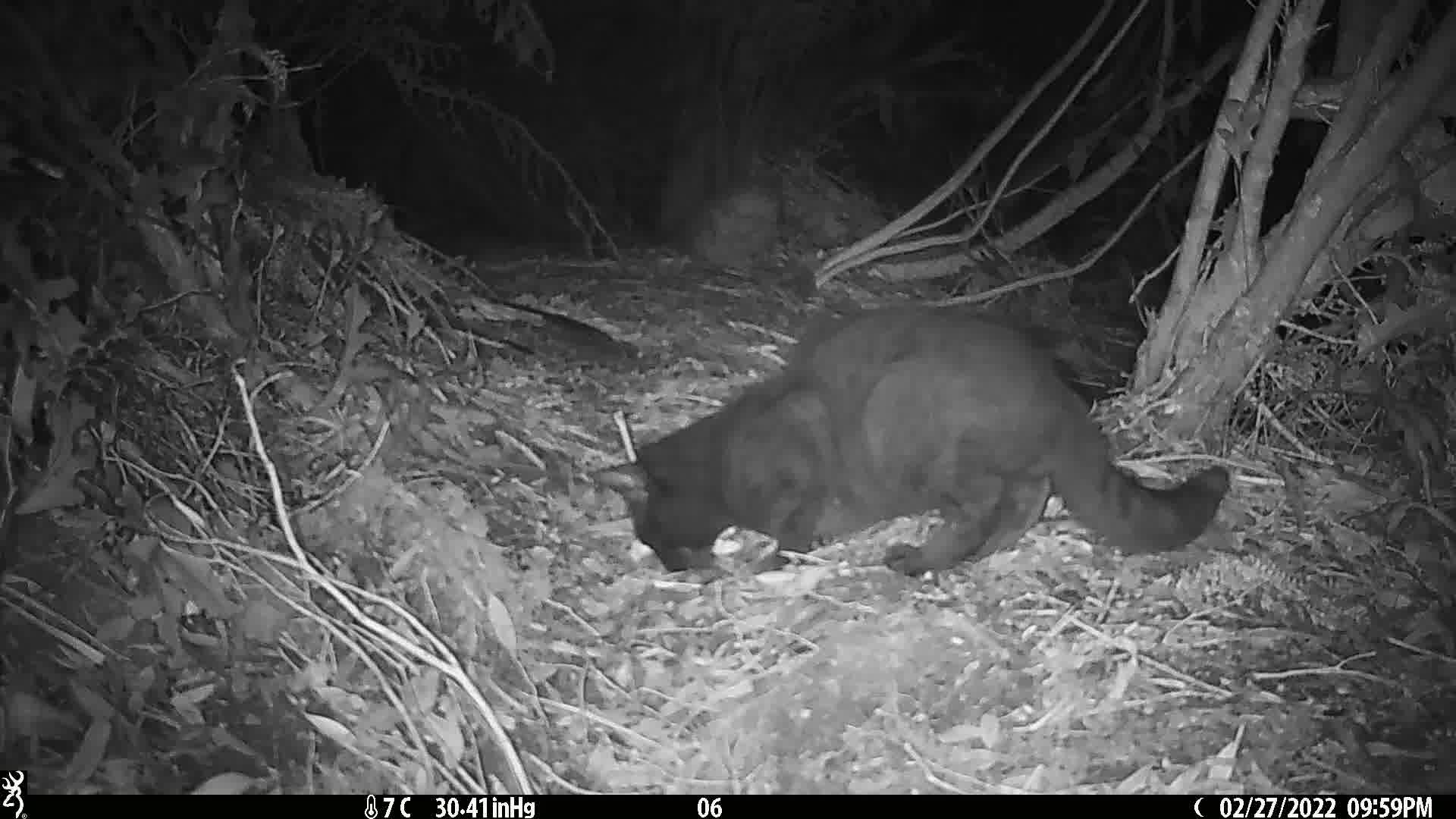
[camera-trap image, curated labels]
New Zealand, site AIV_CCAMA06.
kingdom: Animalia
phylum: Chordata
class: Mammalia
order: Carnivora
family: Felidae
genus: Felis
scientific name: Felis catus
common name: domestic cat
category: cat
Cat (domestic cat) (Felis catus).